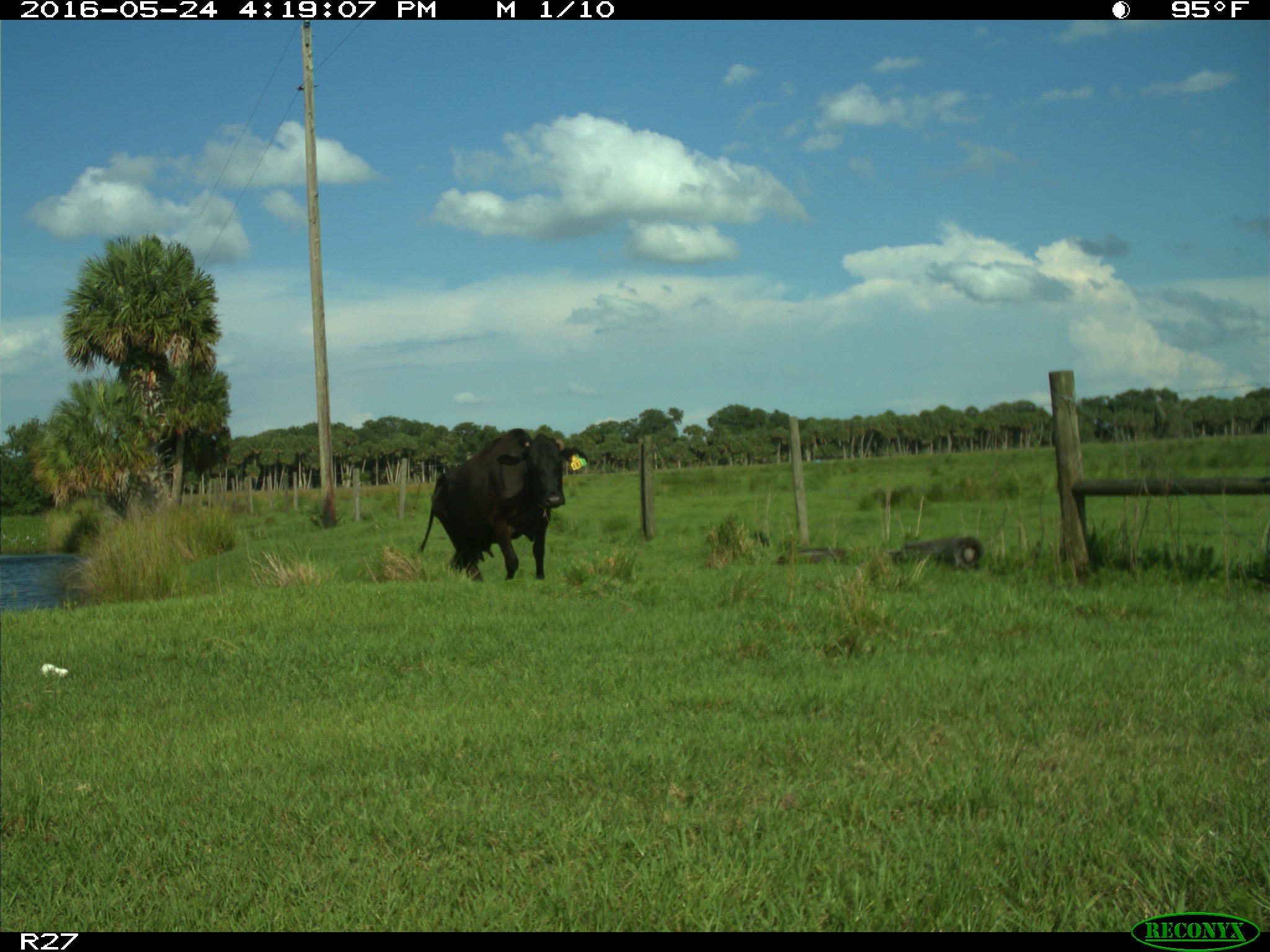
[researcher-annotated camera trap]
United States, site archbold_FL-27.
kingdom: Animalia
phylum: Chordata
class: Mammalia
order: Artiodactyla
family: Bovidae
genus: Bos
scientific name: Bos taurus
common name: domestic cow